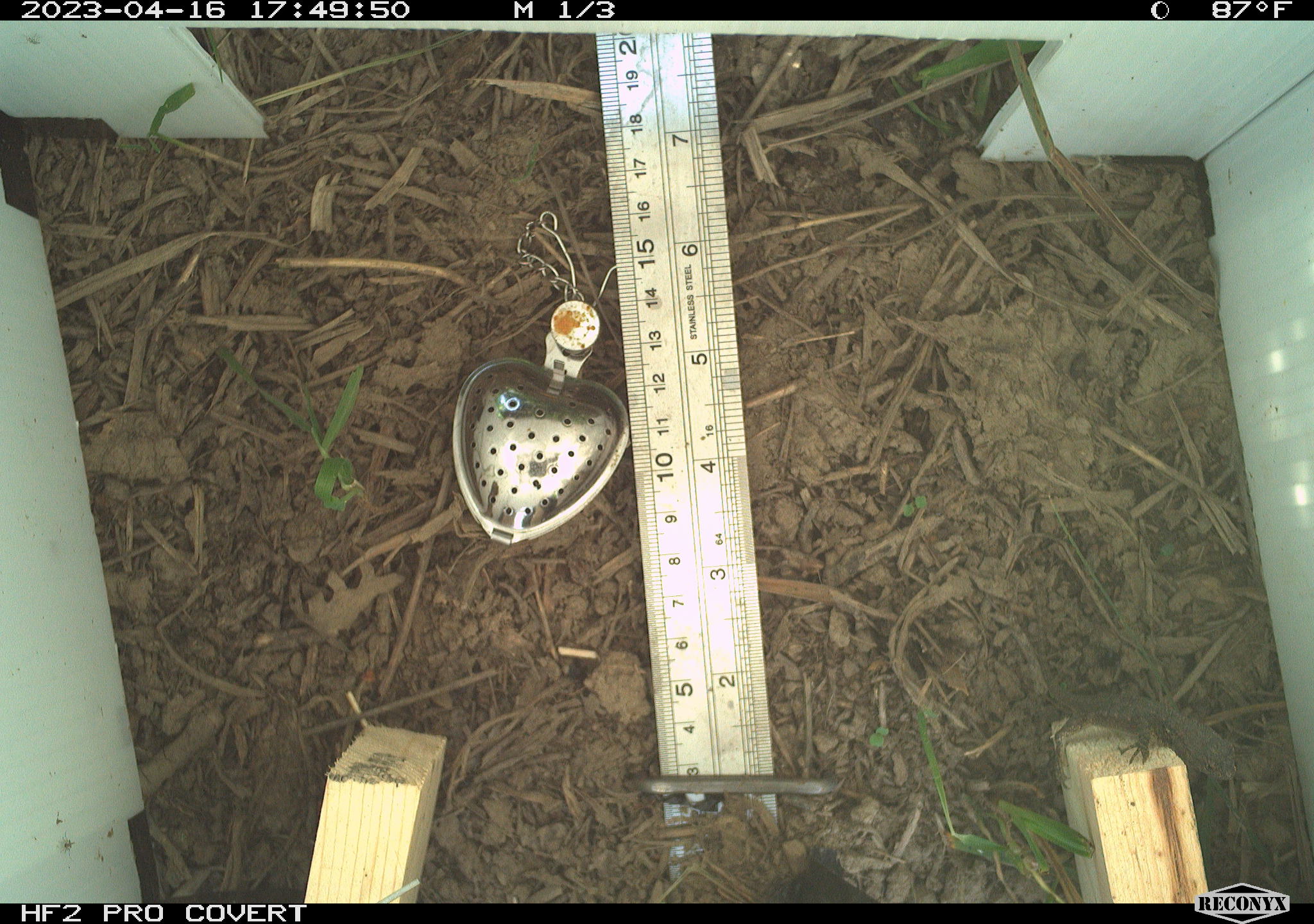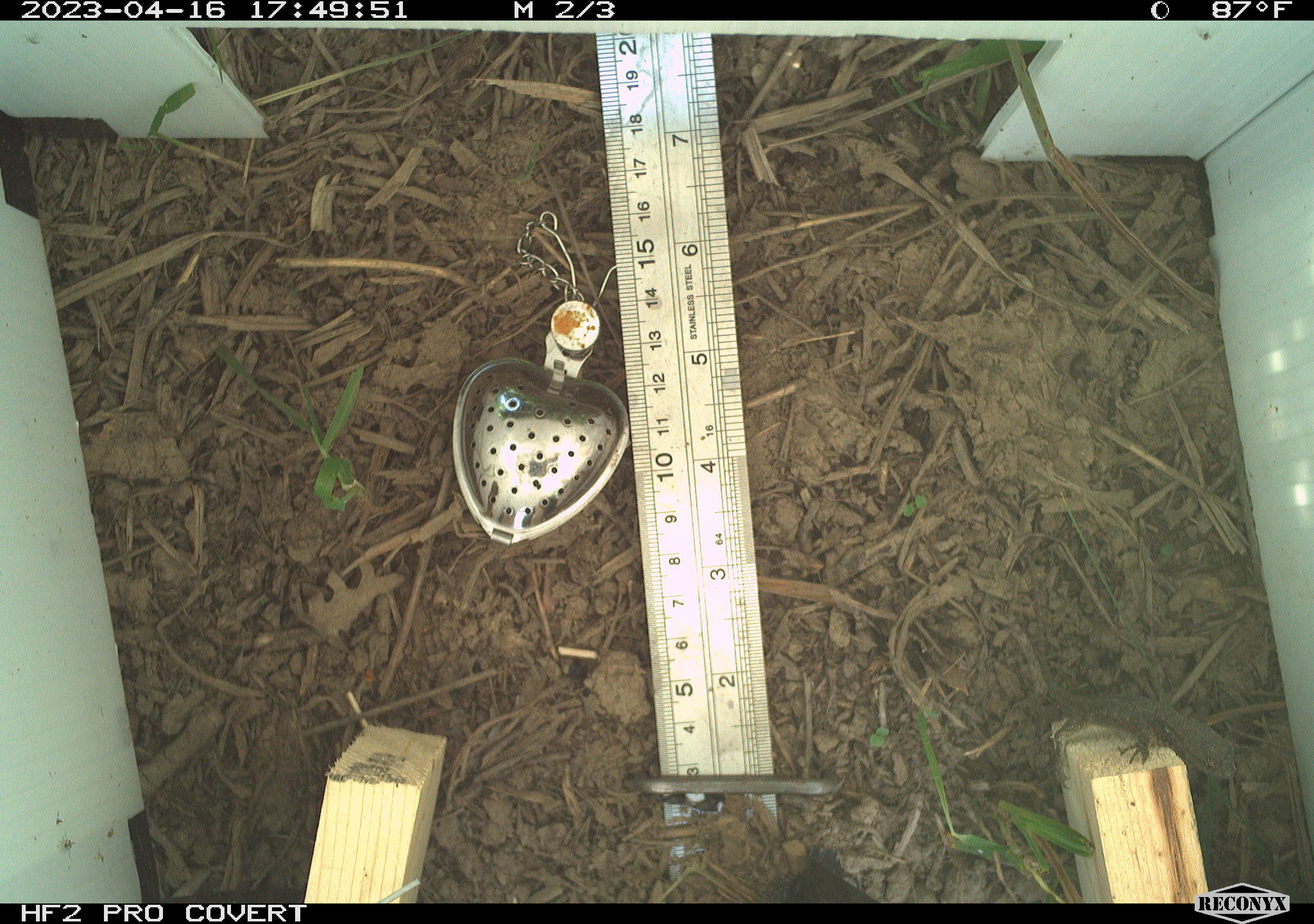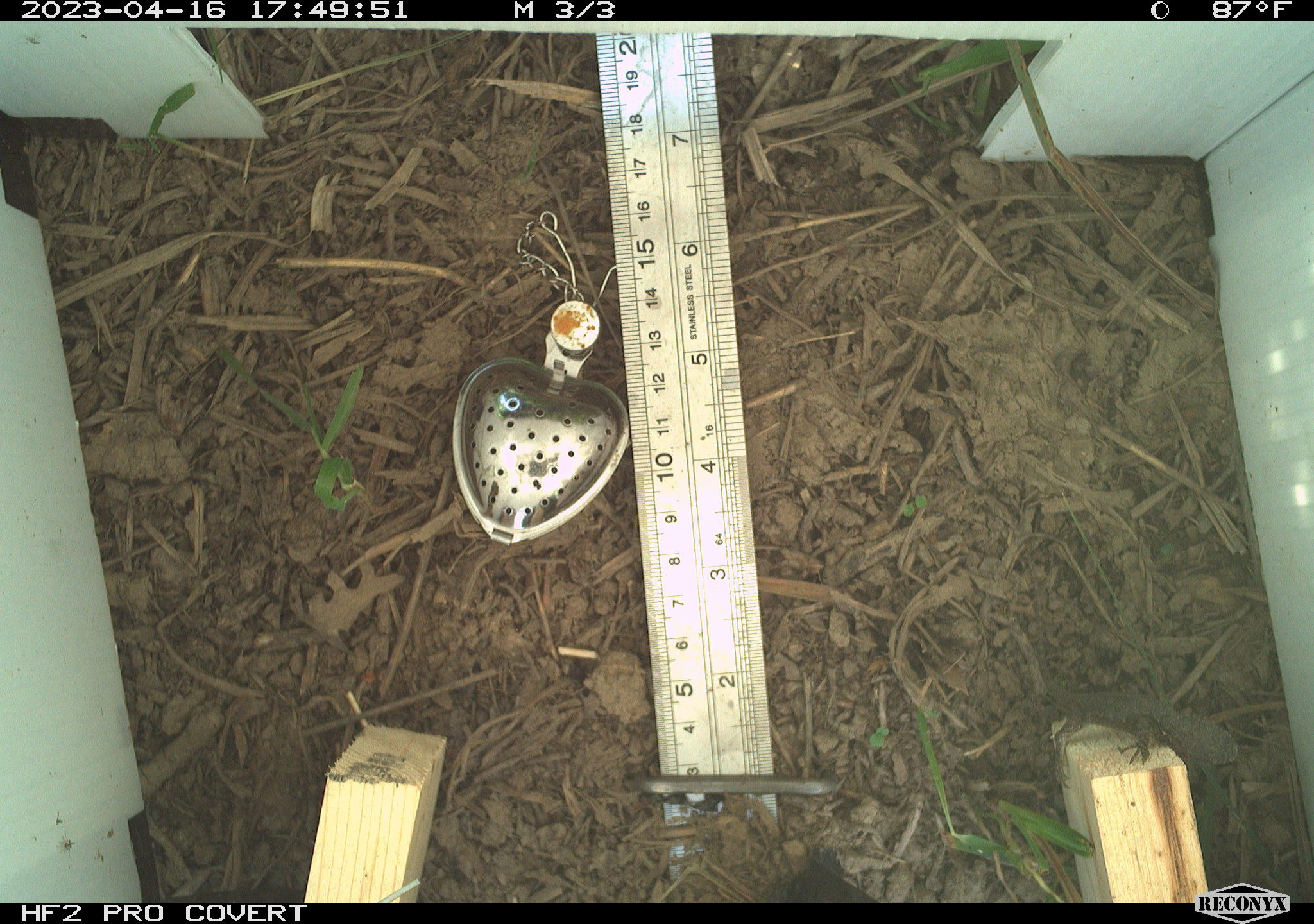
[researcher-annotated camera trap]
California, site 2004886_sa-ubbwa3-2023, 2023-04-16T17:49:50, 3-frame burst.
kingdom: Animalia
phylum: Chordata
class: Reptilia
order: Squamata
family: Phrynosomatidae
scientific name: Phrynosomatidae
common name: phrynosomatid lizards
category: phrynosomatidae family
Phrynosomatidae family (phrynosomatid lizards) (Phrynosomatidae).